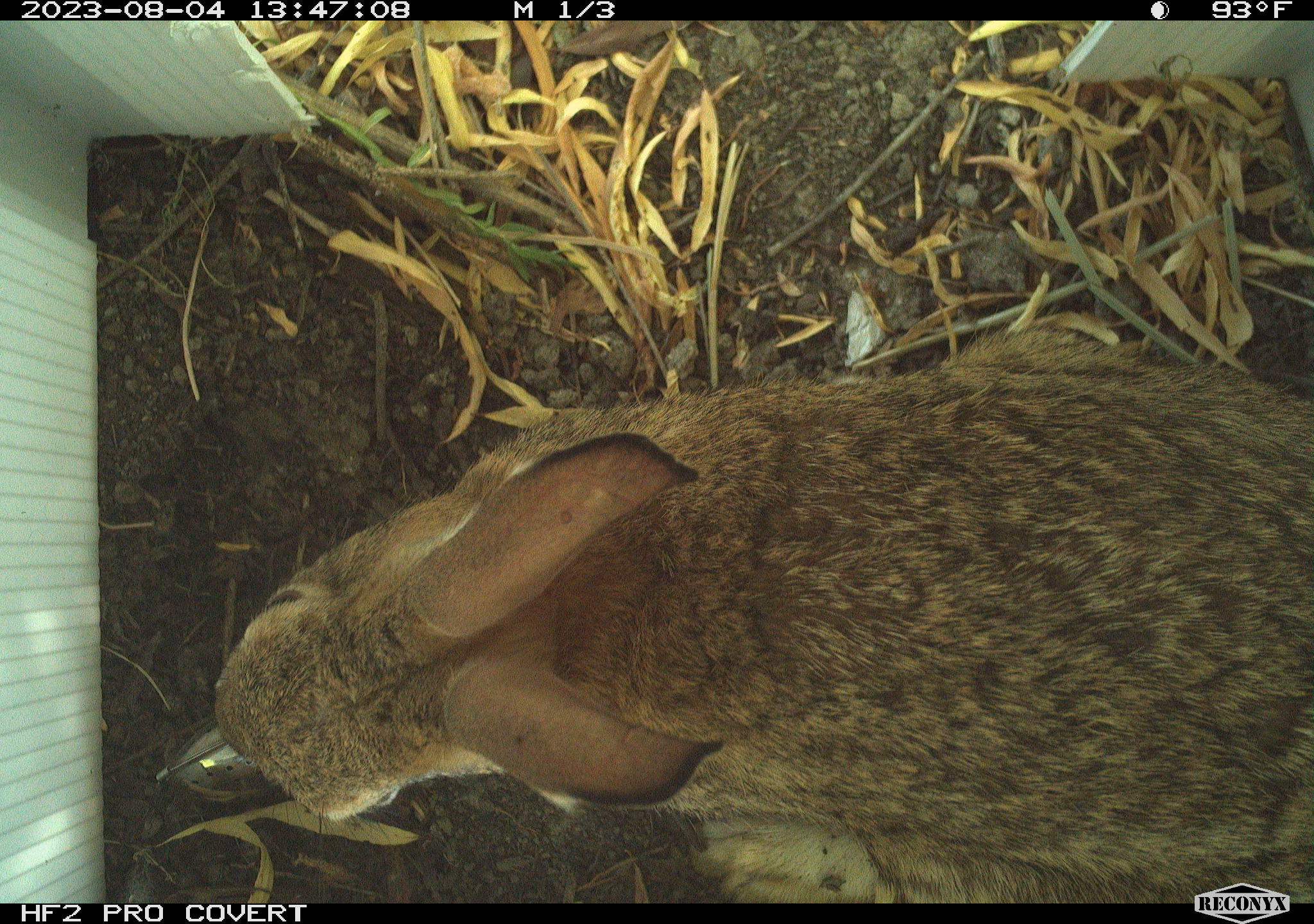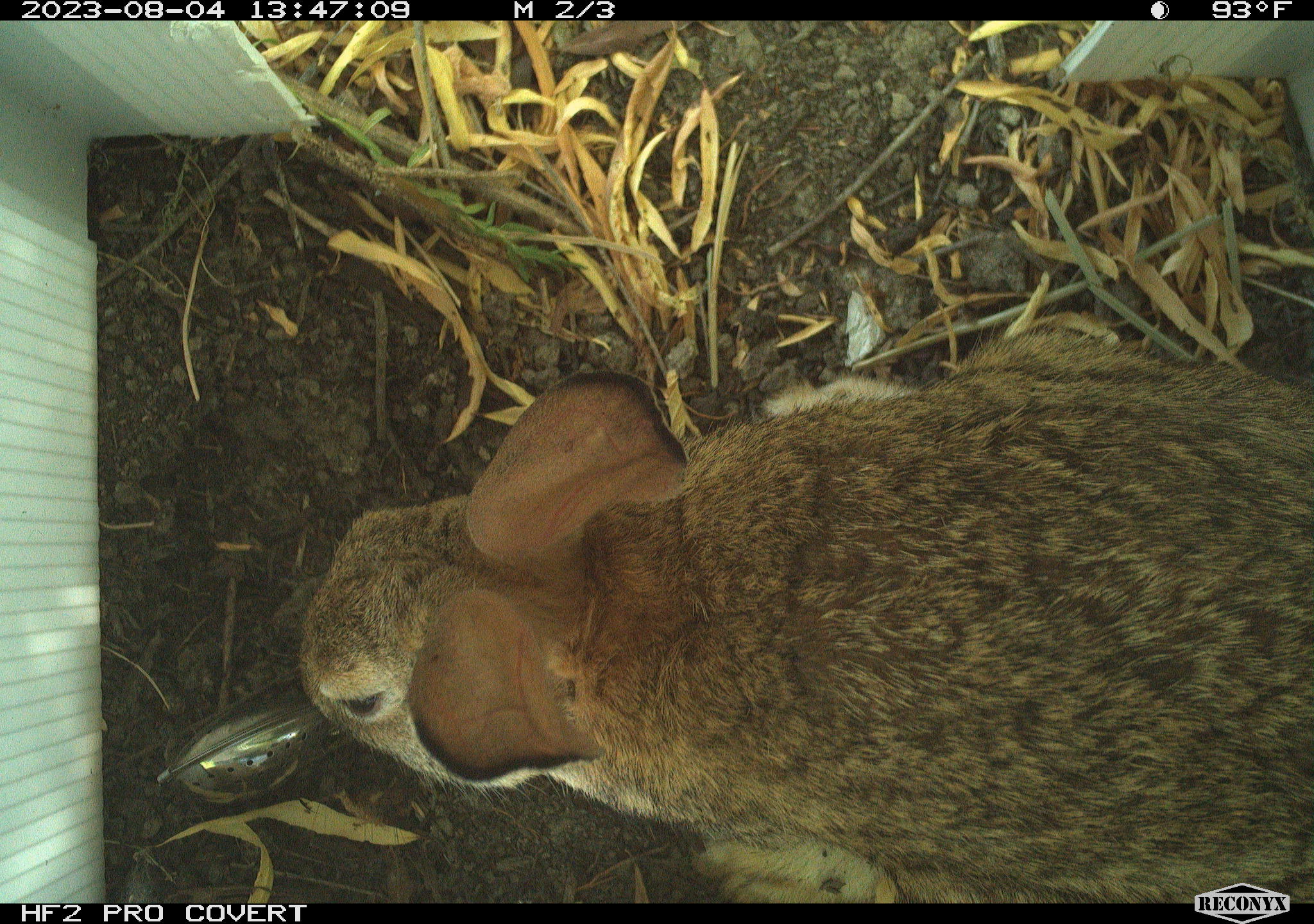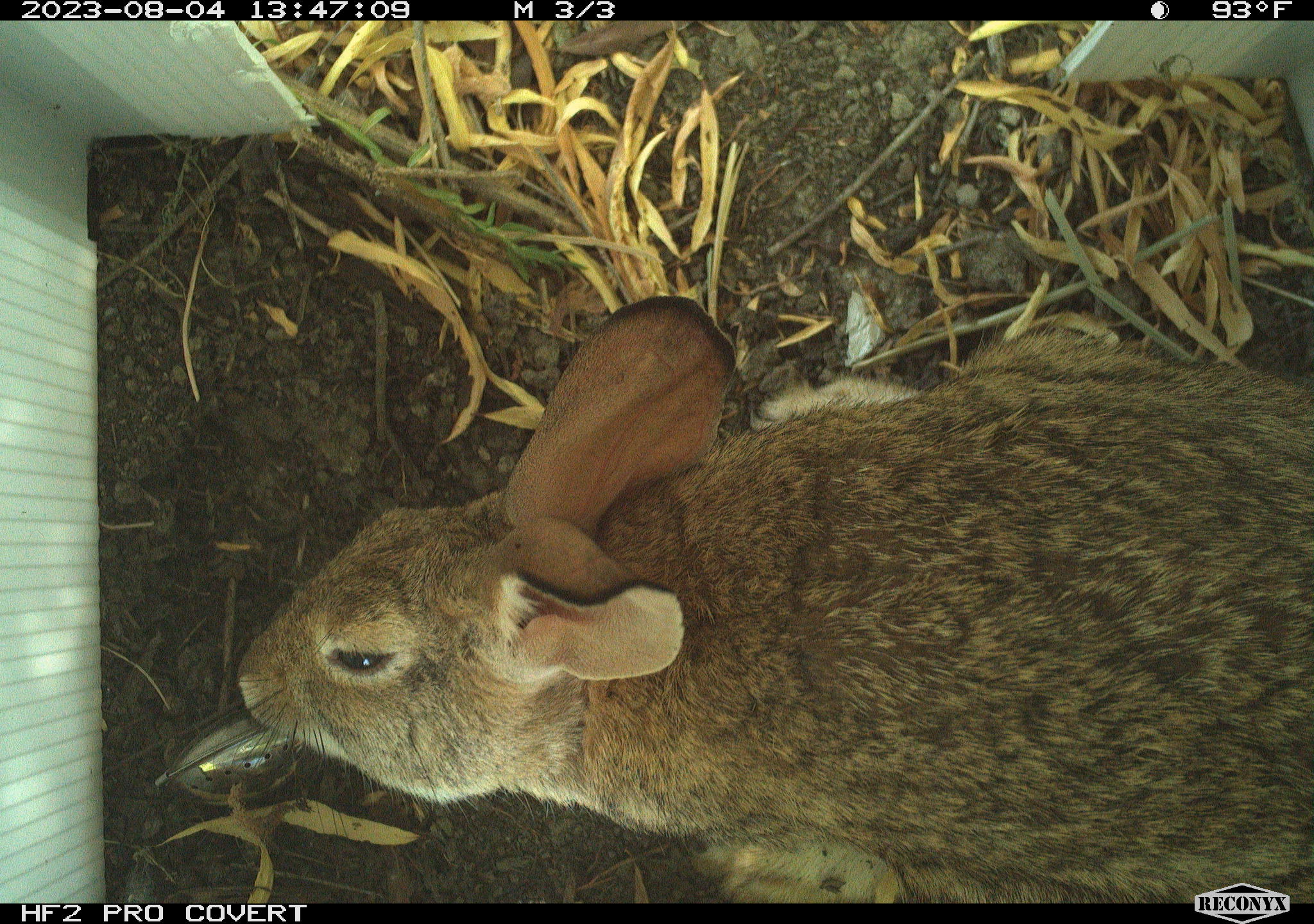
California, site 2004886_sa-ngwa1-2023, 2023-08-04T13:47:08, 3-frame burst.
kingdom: Animalia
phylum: Chordata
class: Mammalia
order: Lagomorpha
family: Leporidae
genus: Sylvilagus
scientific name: Sylvilagus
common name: cottontail rabbits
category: sylvilagus species